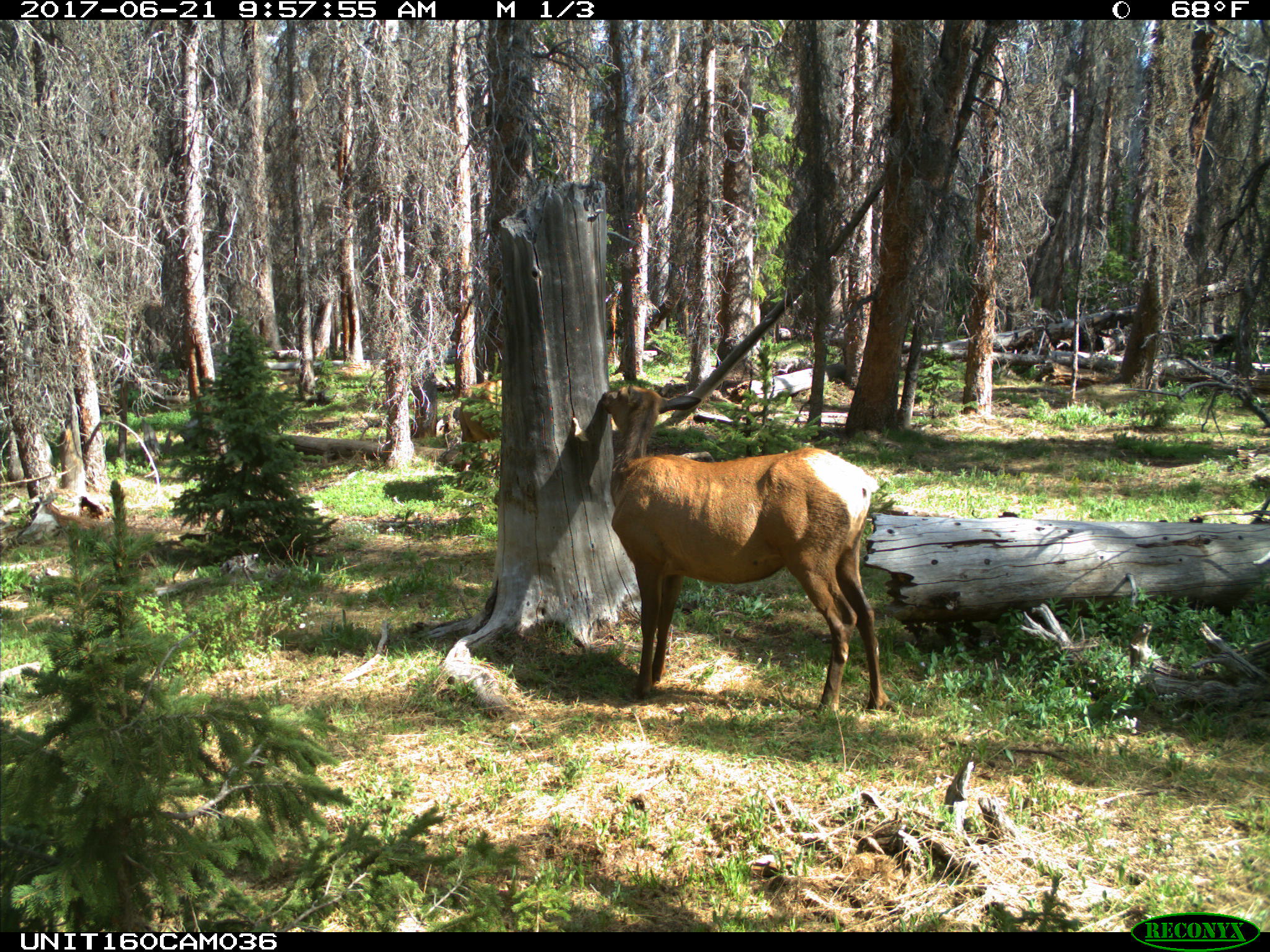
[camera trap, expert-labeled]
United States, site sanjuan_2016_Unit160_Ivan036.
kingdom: Animalia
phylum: Chordata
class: Mammalia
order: Artiodactyla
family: Cervidae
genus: Cervus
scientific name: Cervus elaphus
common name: red deer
Cervus elaphus (red deer).